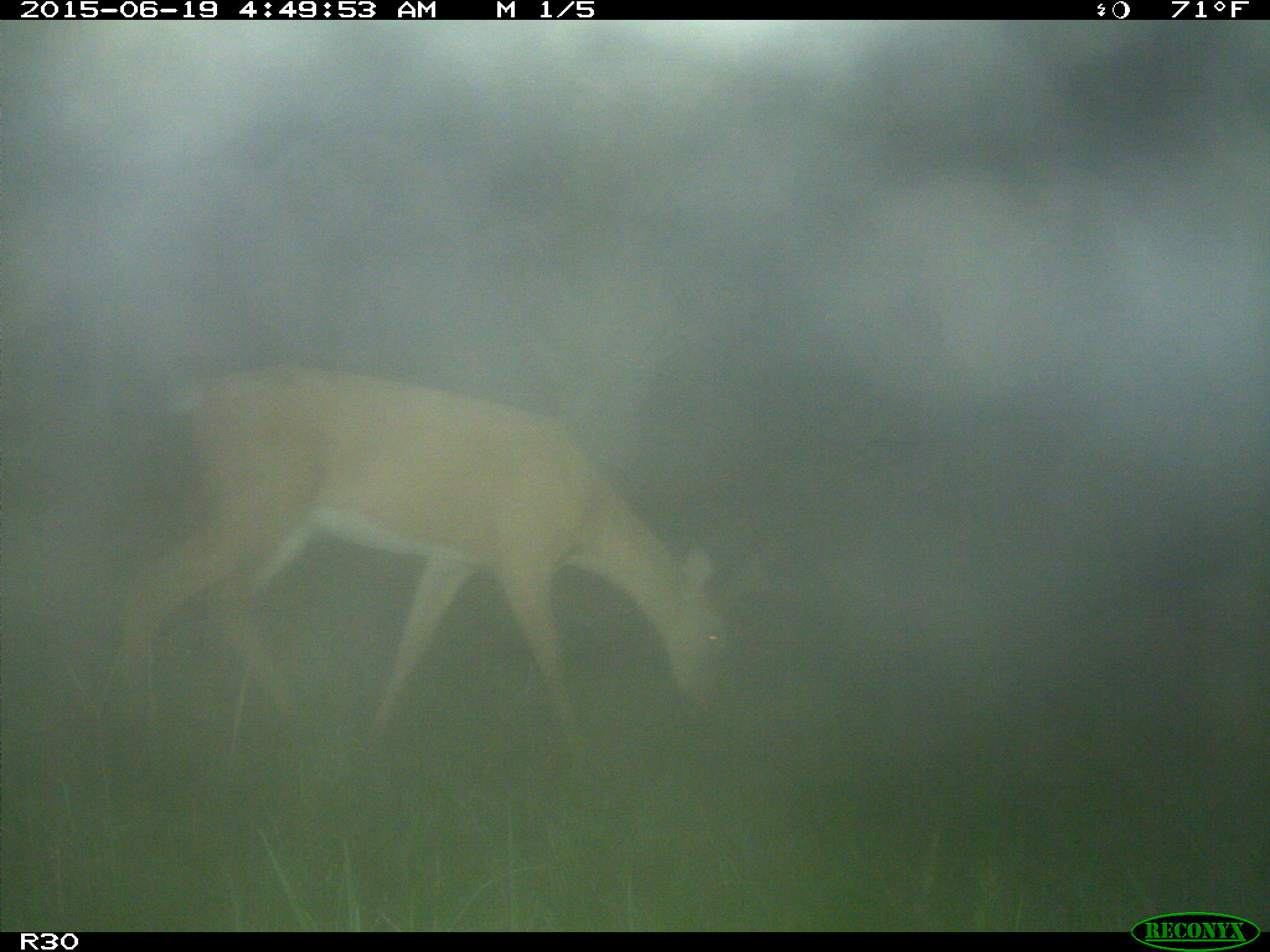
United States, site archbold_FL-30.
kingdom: Animalia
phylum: Chordata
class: Mammalia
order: Artiodactyla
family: Cervidae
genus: Odocoileus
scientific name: Odocoileus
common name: deer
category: unidentified deer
Unidentified deer (deer) (Odocoileus).